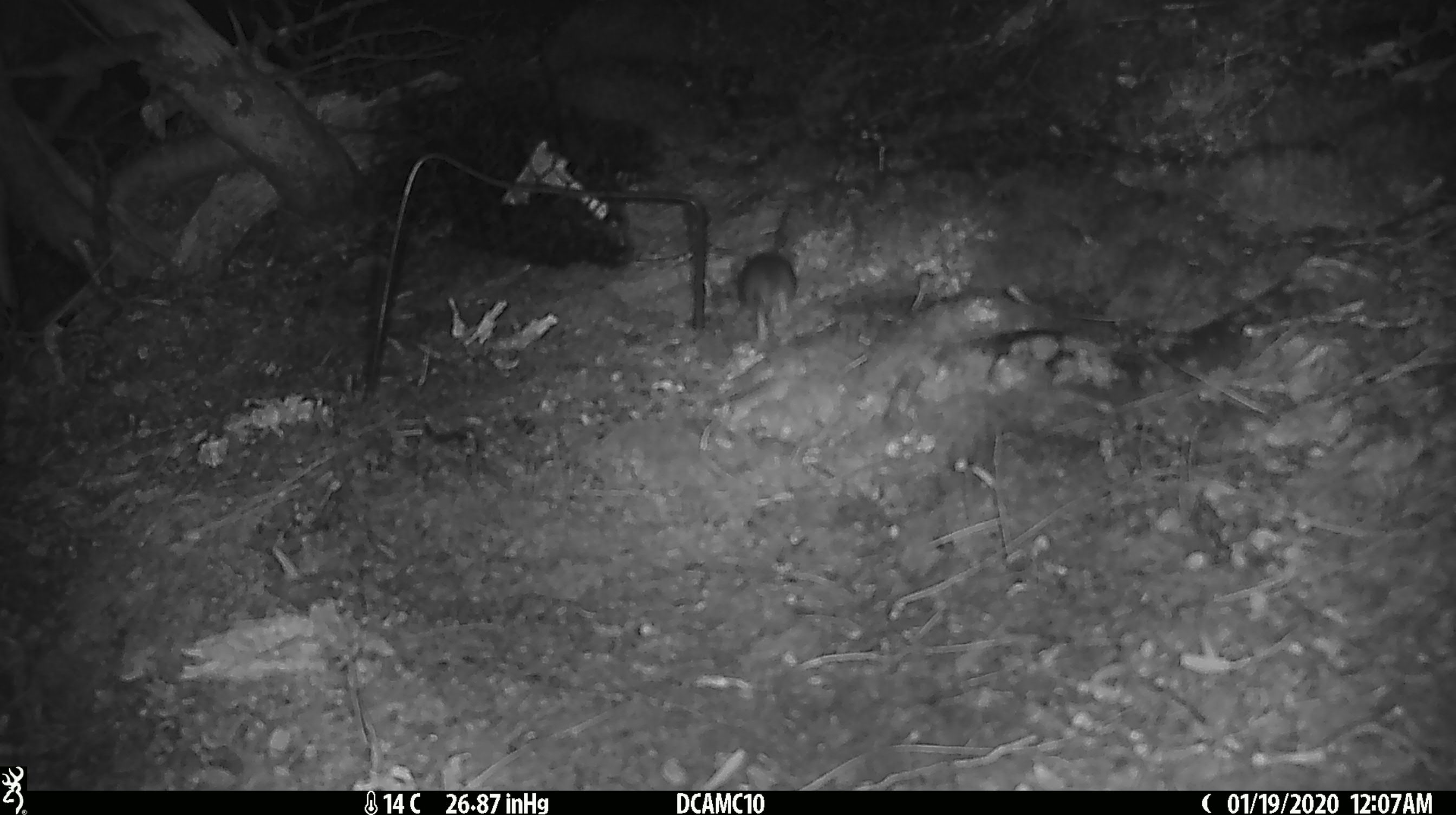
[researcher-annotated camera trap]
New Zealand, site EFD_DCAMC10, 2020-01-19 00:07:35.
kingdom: Animalia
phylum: Chordata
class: Mammalia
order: Rodentia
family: Muridae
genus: Mus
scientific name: Mus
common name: mouse